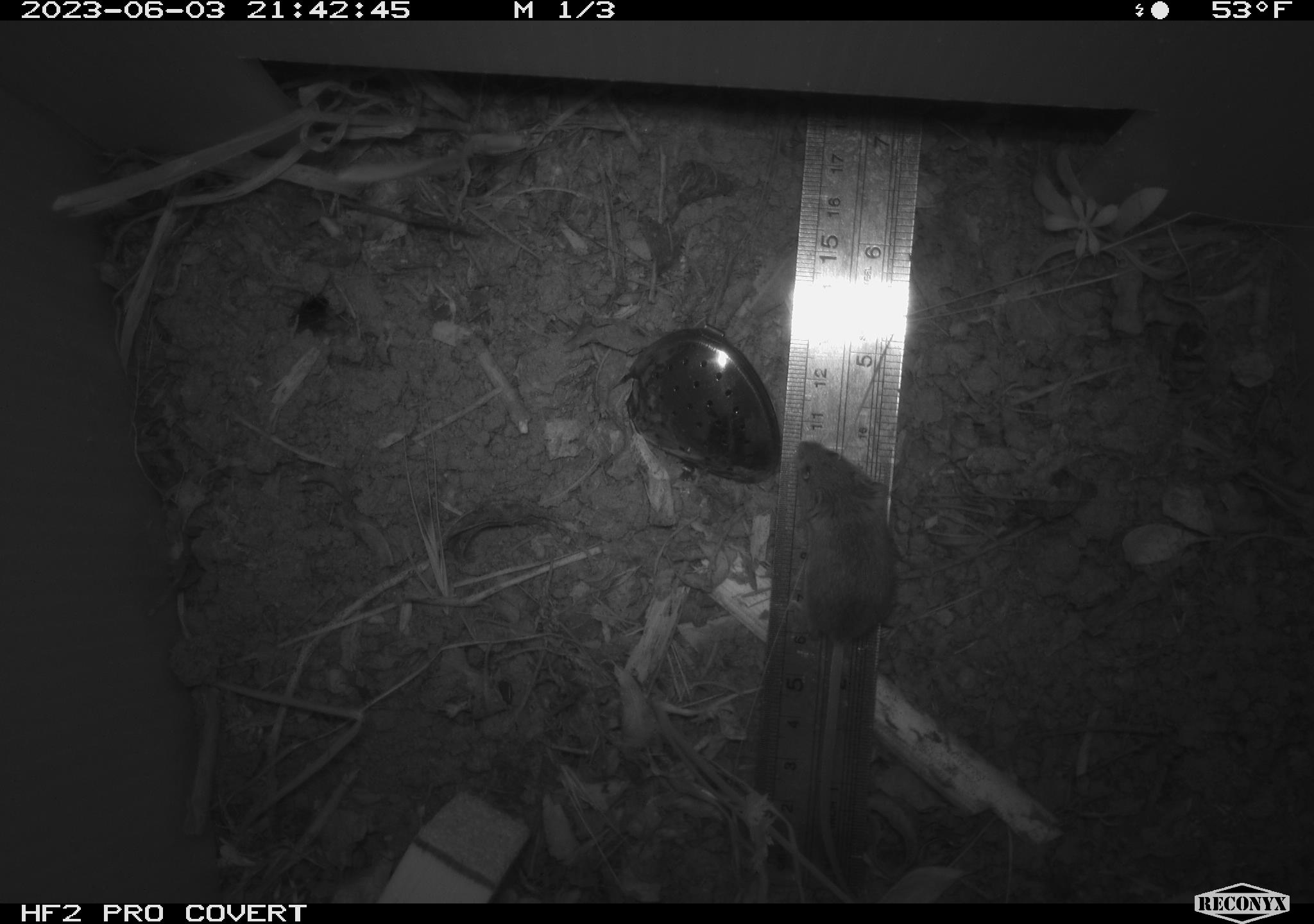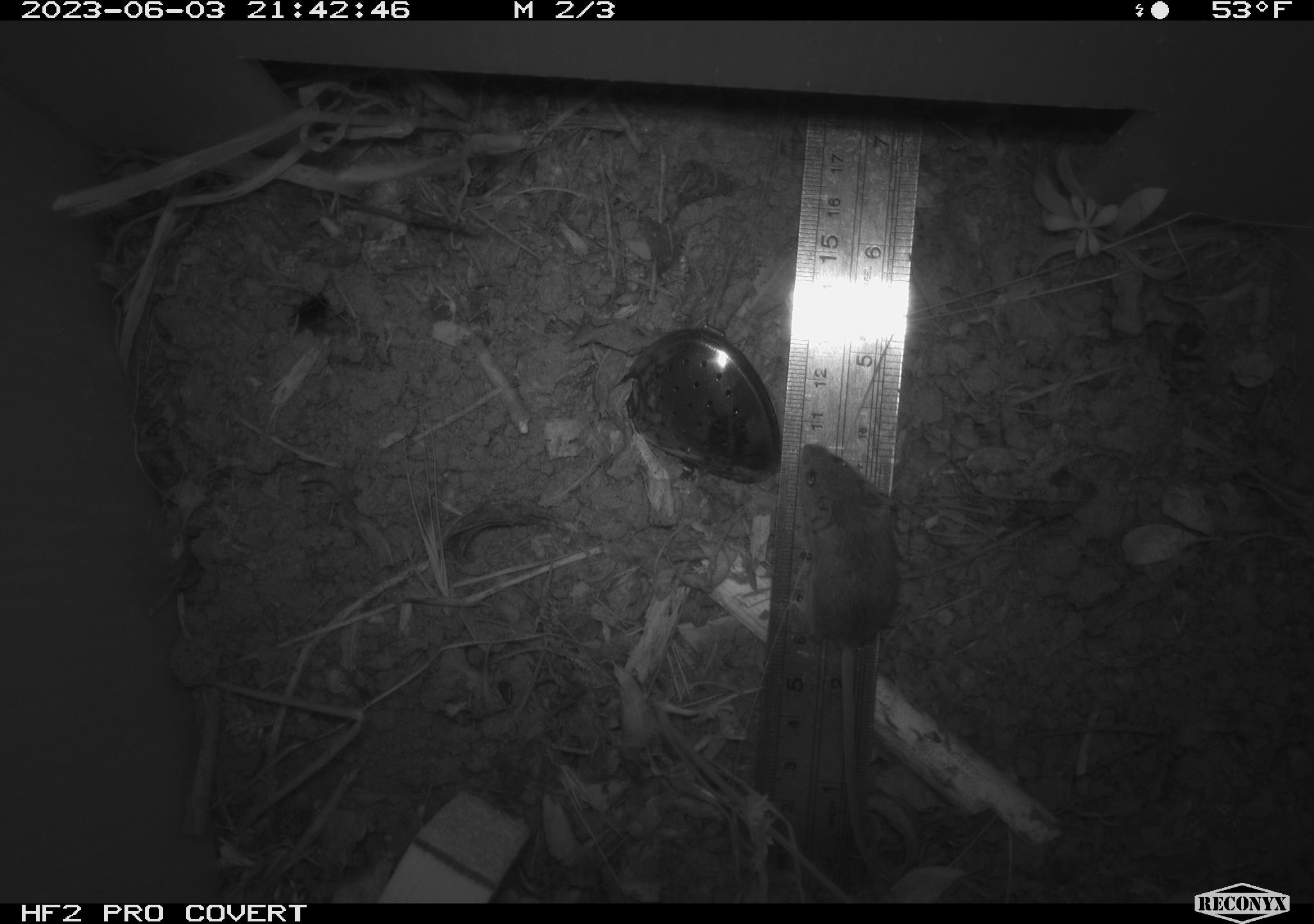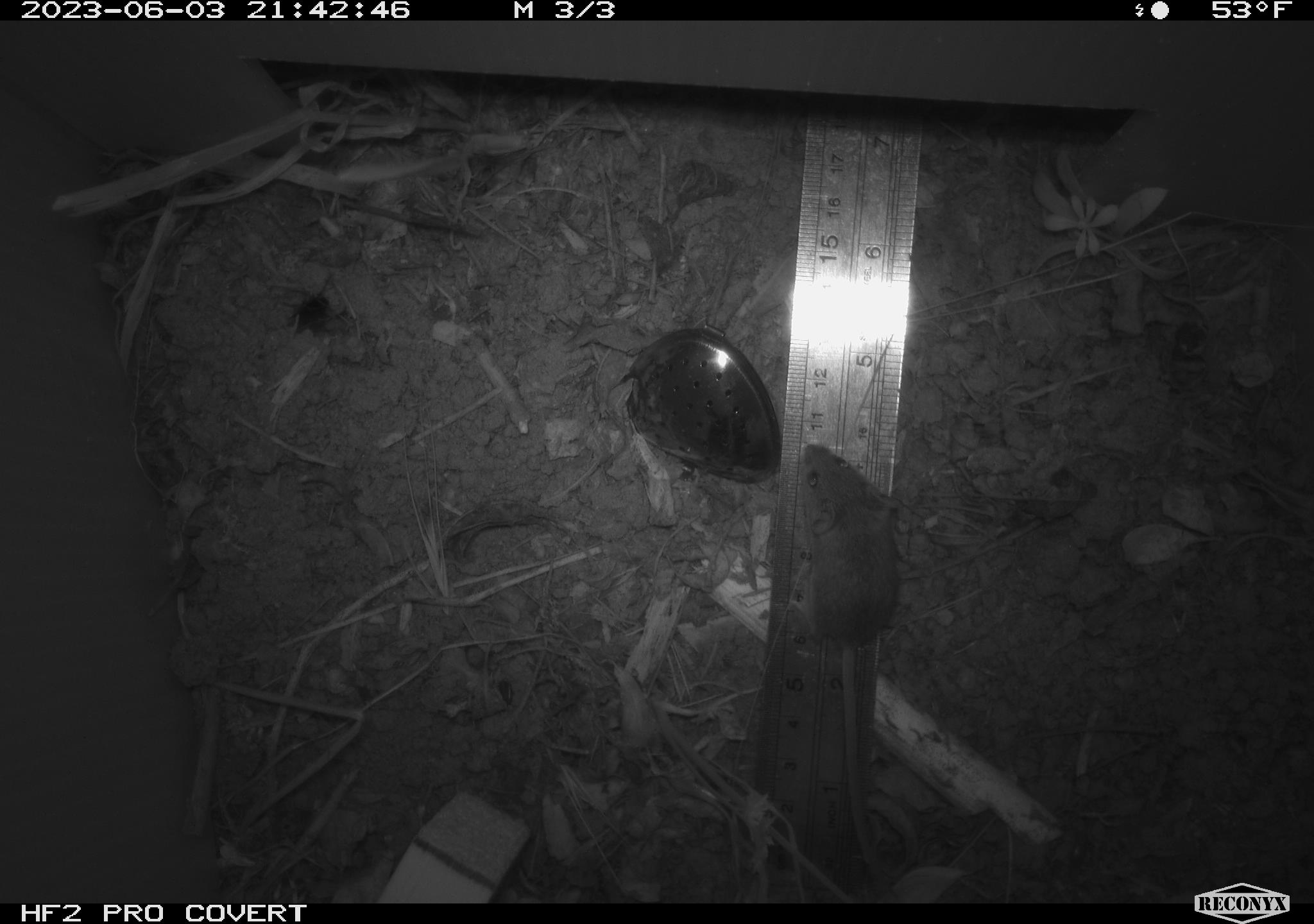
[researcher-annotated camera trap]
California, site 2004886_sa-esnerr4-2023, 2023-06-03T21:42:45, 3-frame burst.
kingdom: Animalia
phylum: Chordata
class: Mammalia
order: Rodentia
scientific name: Rodentia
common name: mouse species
Mouse species (Rodentia).